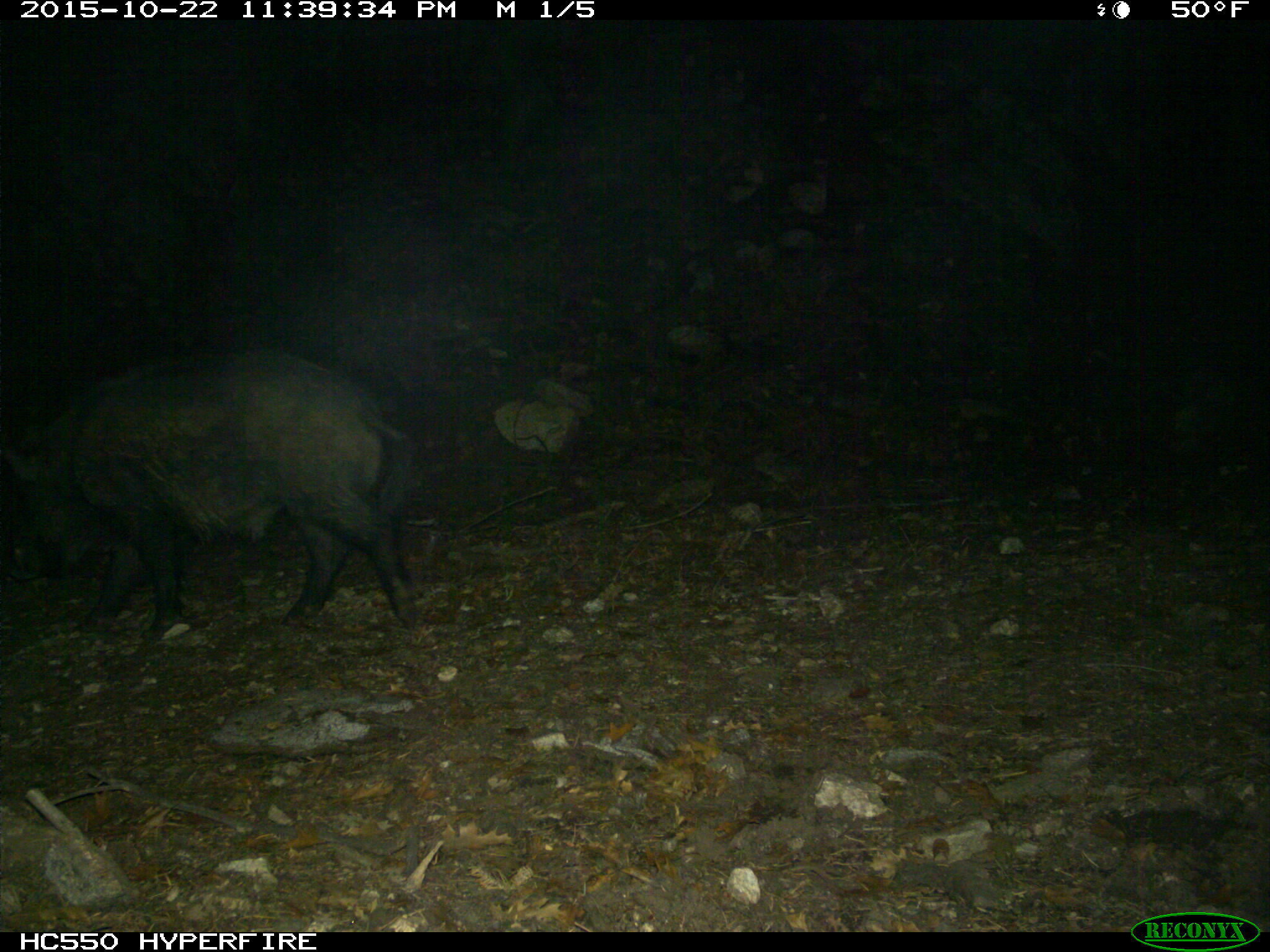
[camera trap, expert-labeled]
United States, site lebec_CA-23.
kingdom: Animalia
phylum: Chordata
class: Mammalia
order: Artiodactyla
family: Suidae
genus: Sus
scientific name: Sus scrofa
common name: wild boar